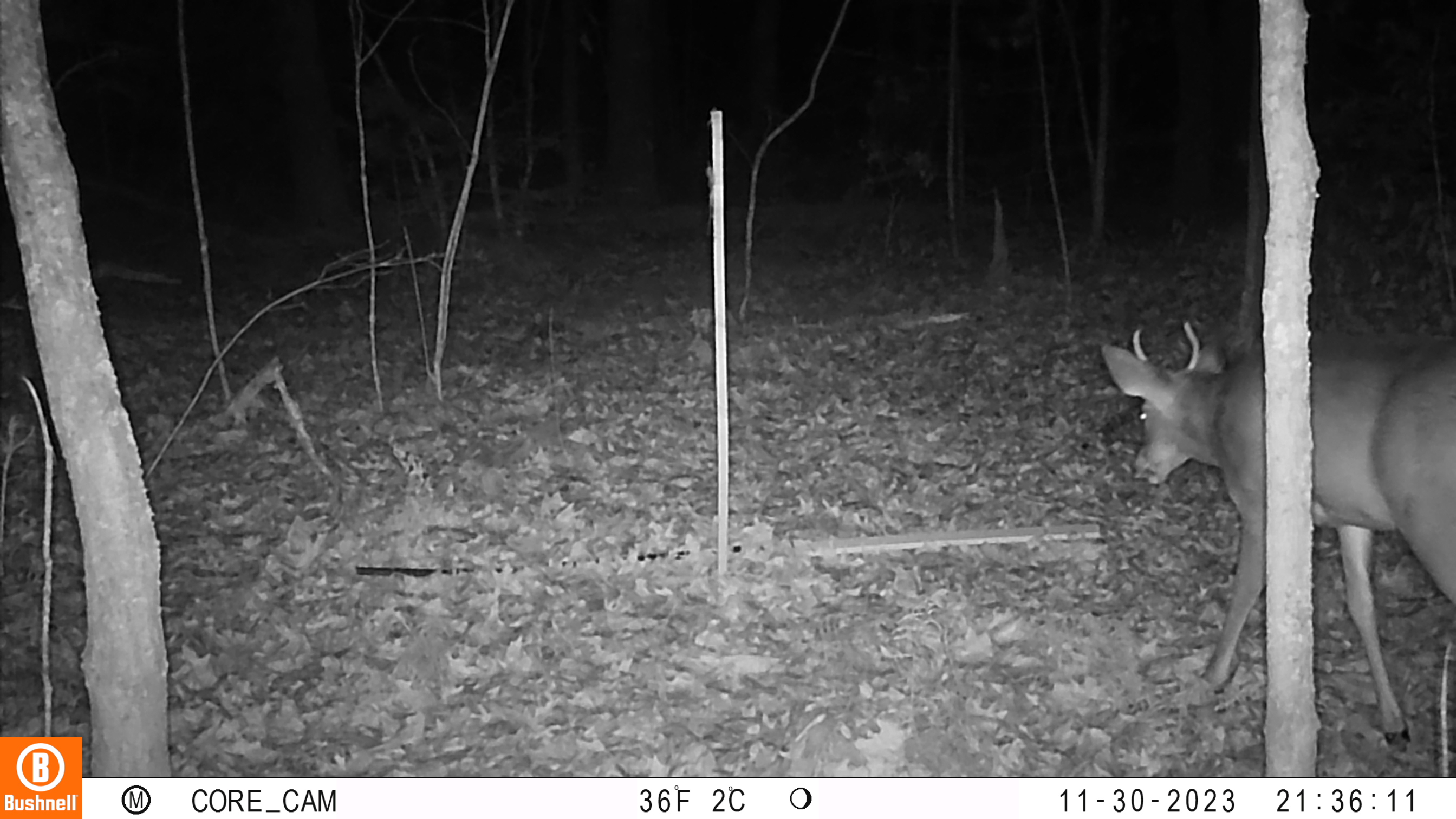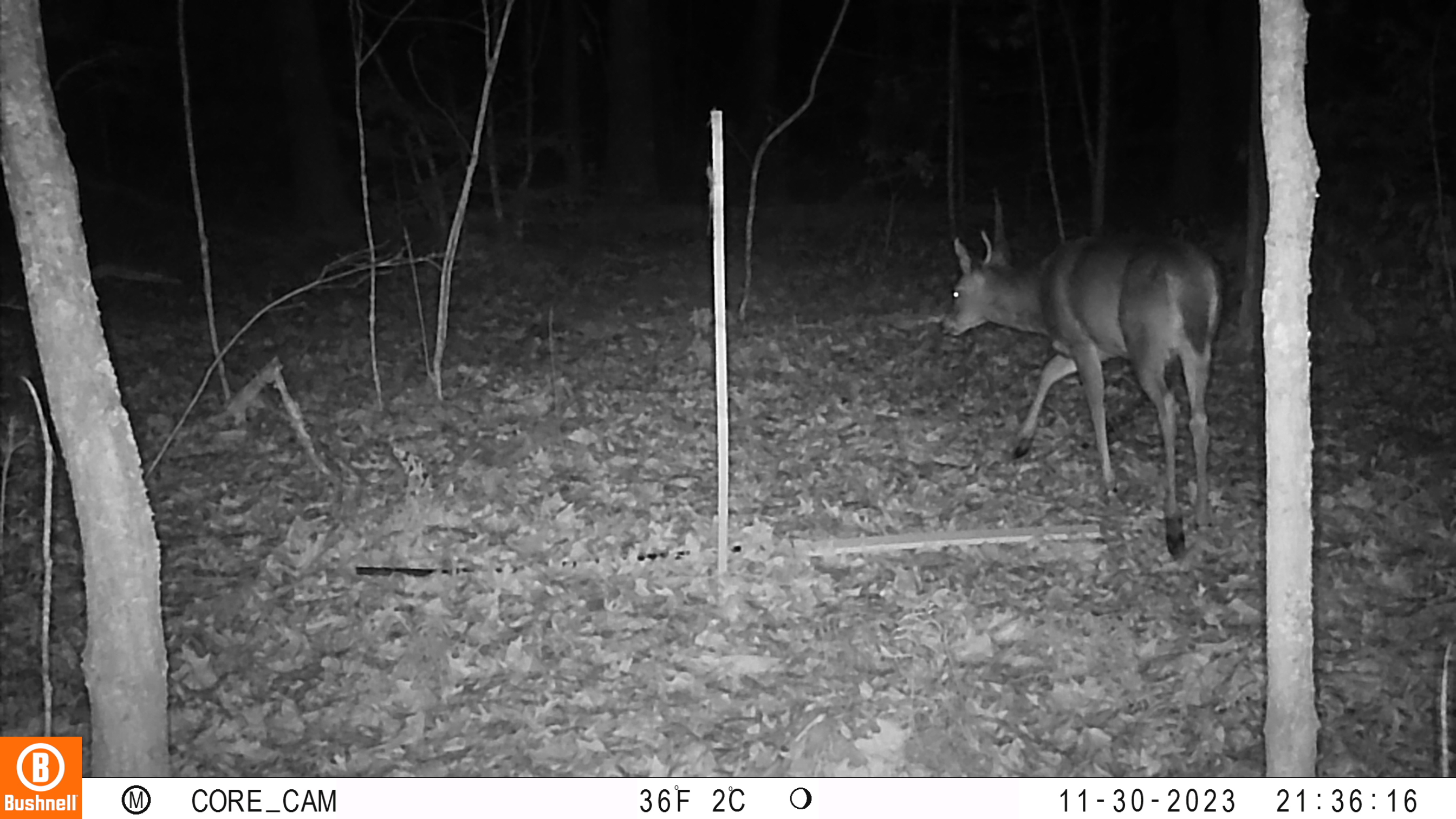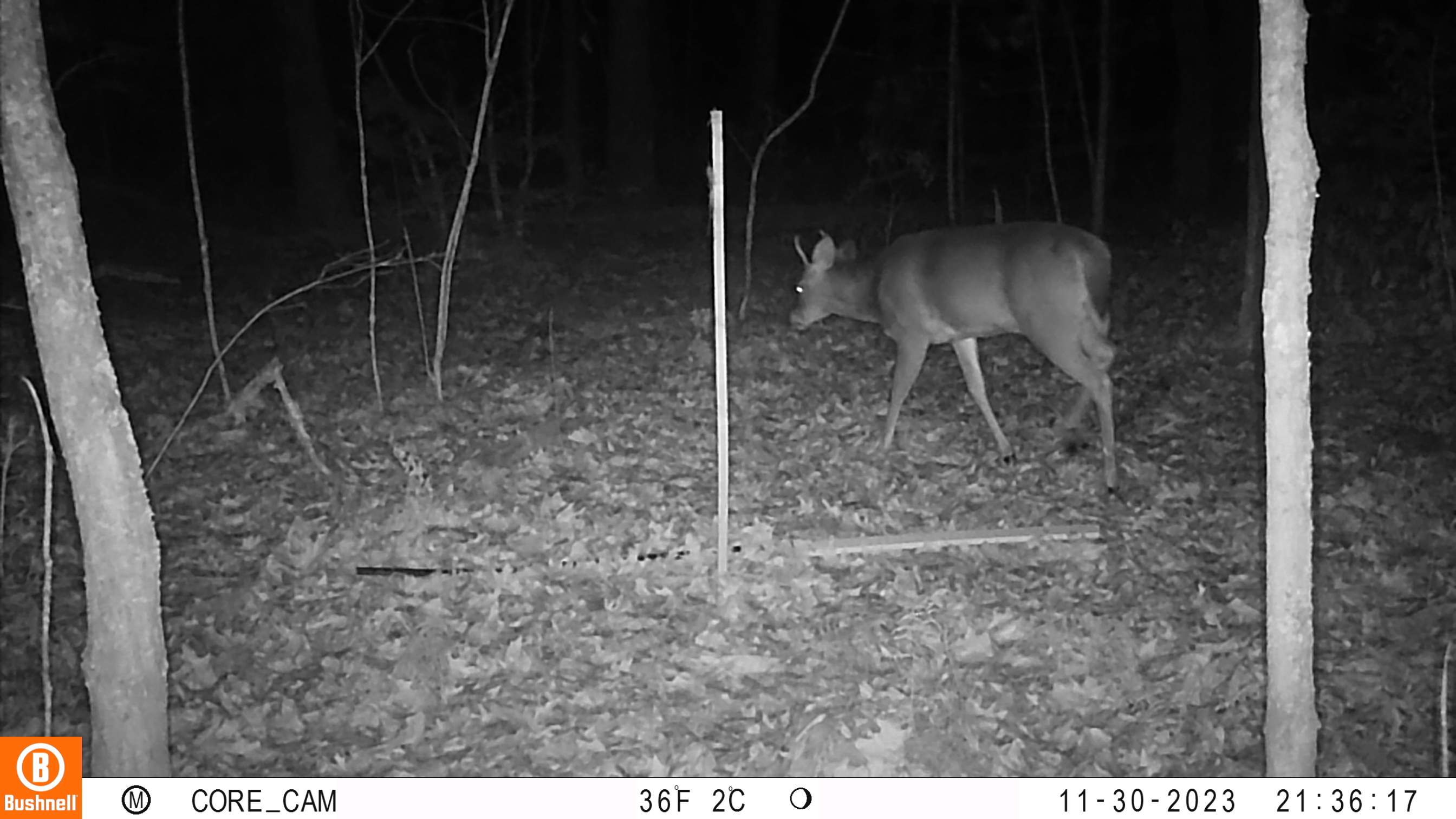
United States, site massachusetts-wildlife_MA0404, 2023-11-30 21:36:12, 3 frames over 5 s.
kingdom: Animalia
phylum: Chordata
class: Mammalia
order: Artiodactyla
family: Cervidae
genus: Odocoileus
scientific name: Odocoileus virginianus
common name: white-tailed deer